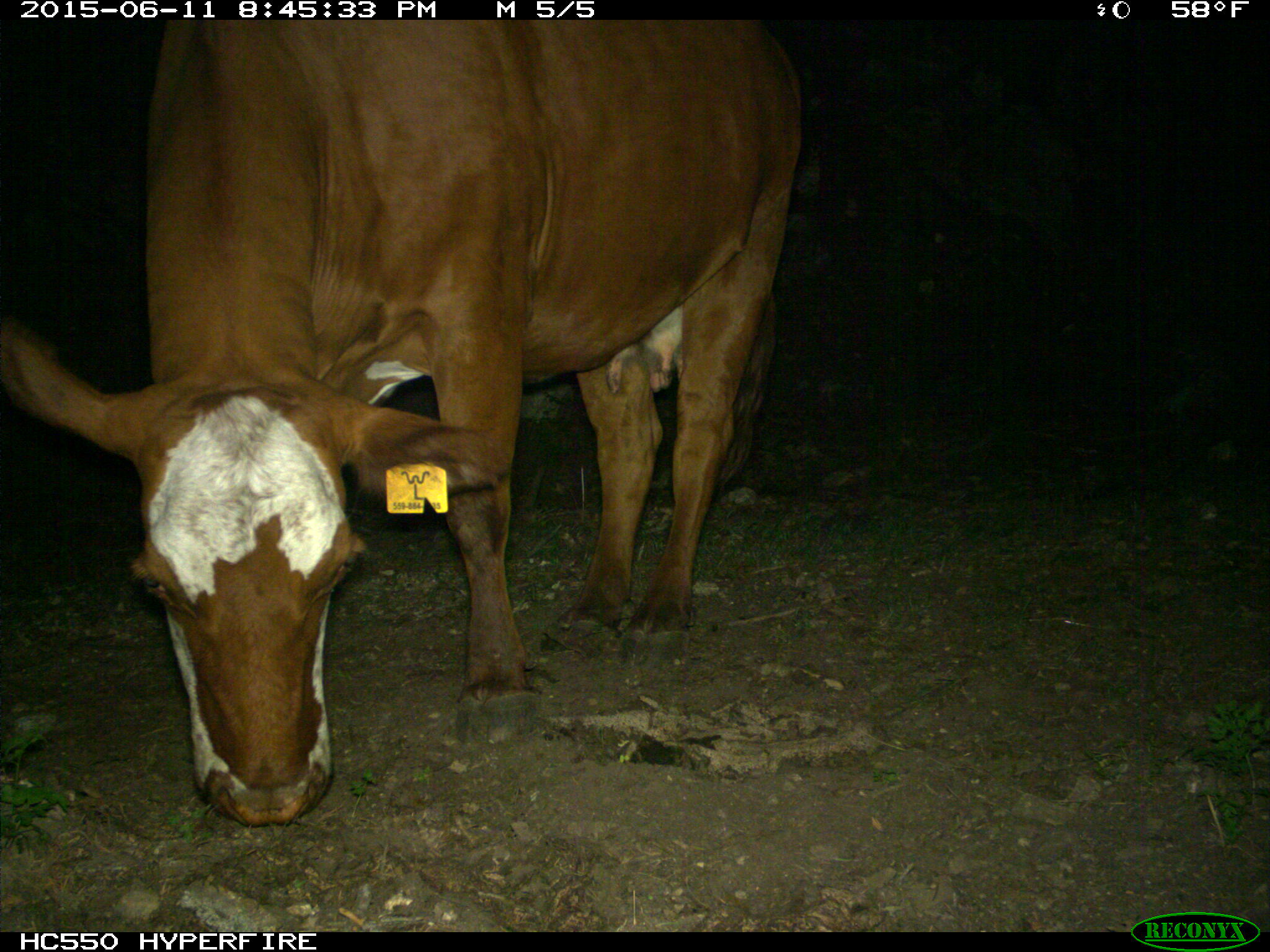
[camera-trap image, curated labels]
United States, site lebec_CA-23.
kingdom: Animalia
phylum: Chordata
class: Mammalia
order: Artiodactyla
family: Bovidae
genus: Bos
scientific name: Bos taurus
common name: domestic cow